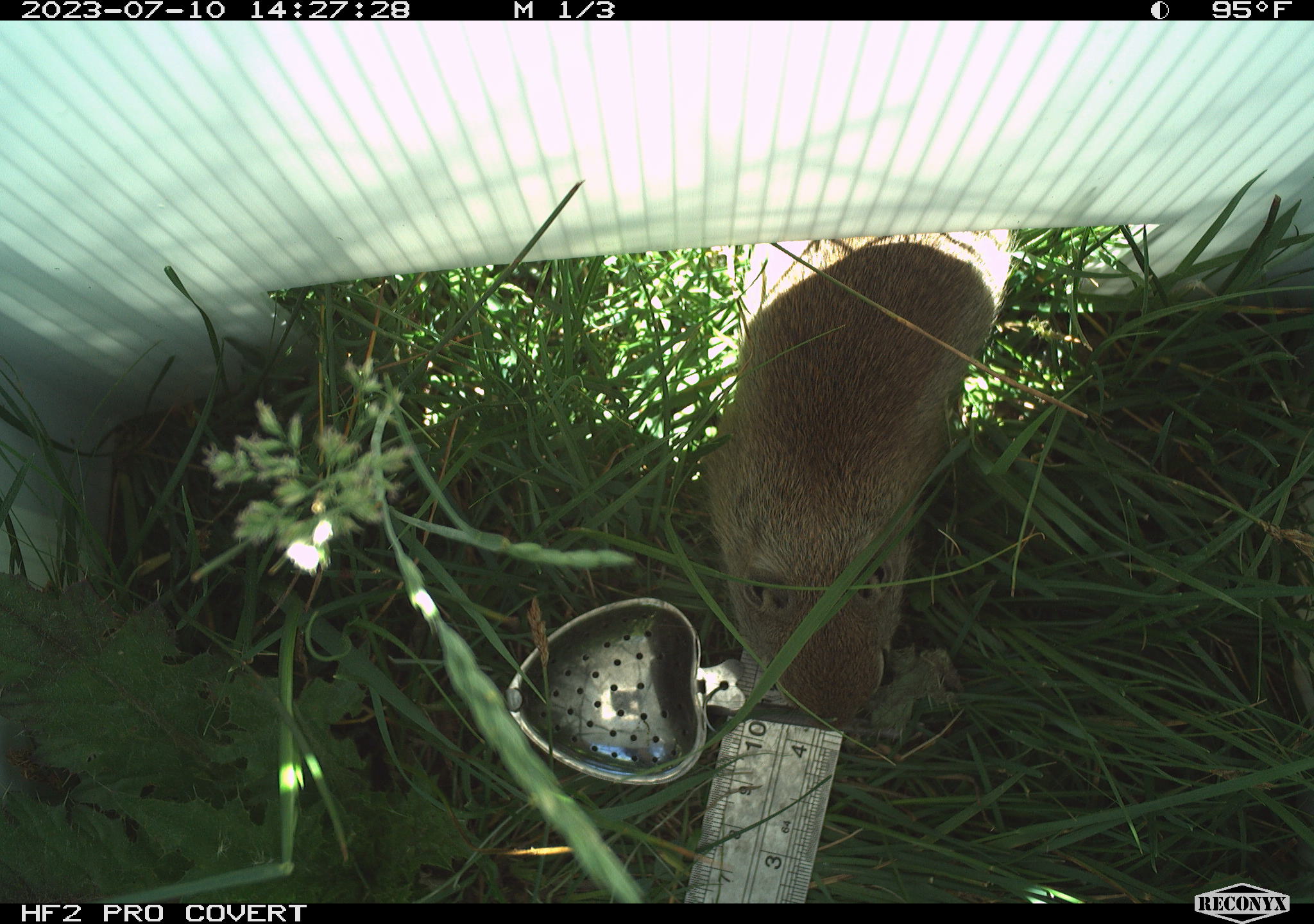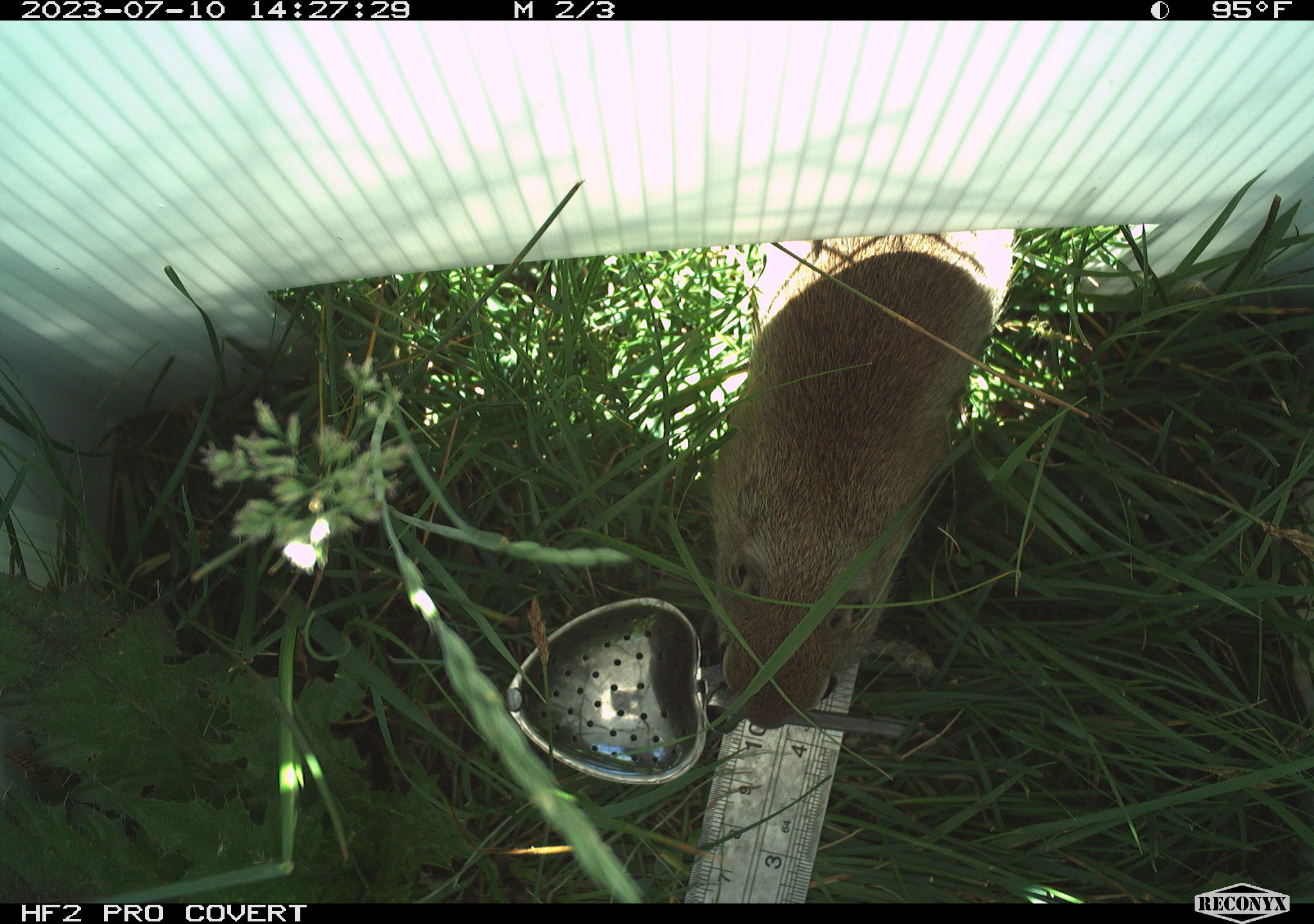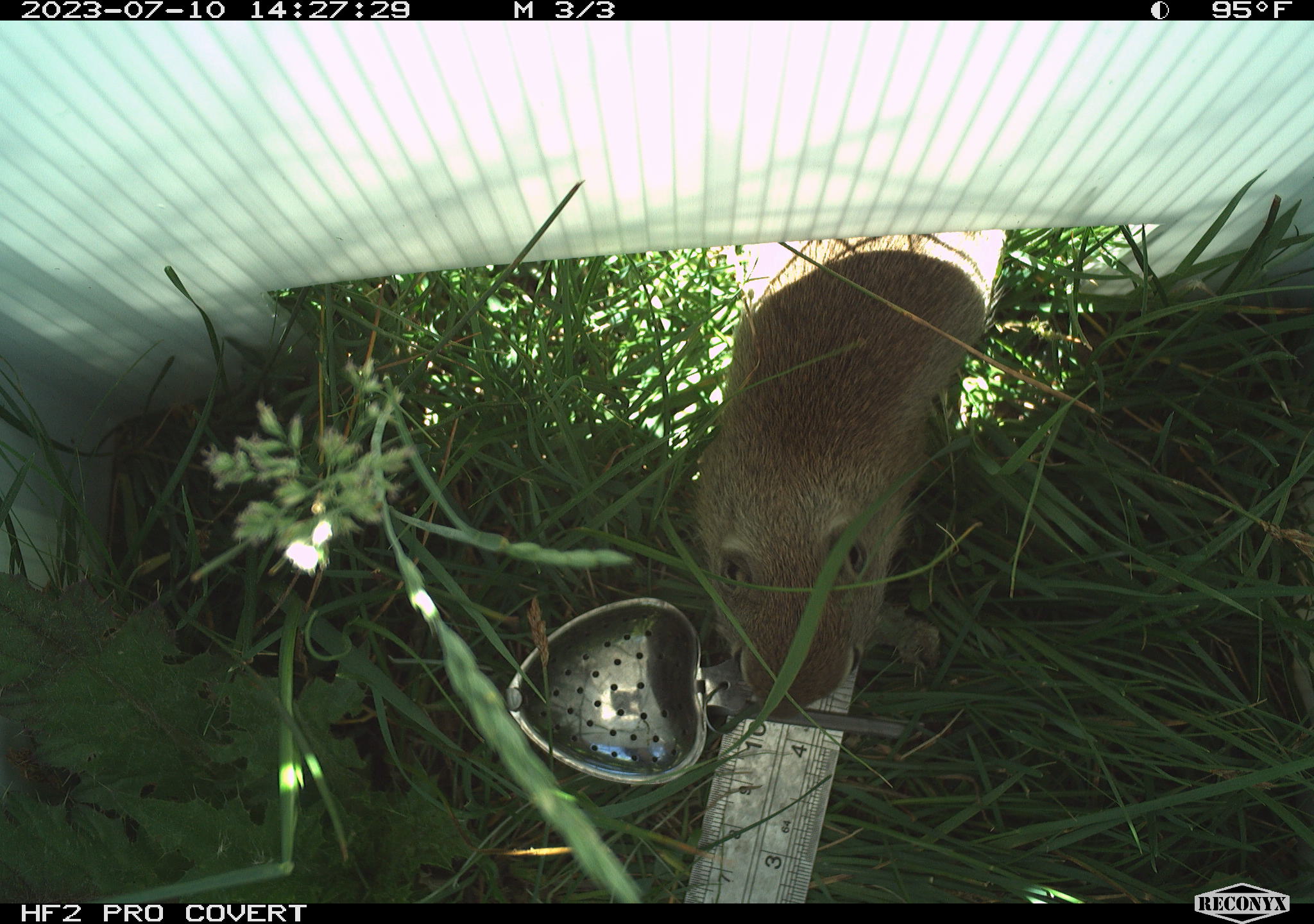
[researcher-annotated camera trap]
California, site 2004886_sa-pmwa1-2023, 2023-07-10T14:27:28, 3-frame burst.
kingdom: Animalia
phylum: Chordata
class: Mammalia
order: Rodentia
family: Sciuridae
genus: Urocitellus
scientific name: Urocitellus beldingi beldingi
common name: belding's ground squirrel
Belding's ground squirrel (Urocitellus beldingi beldingi).